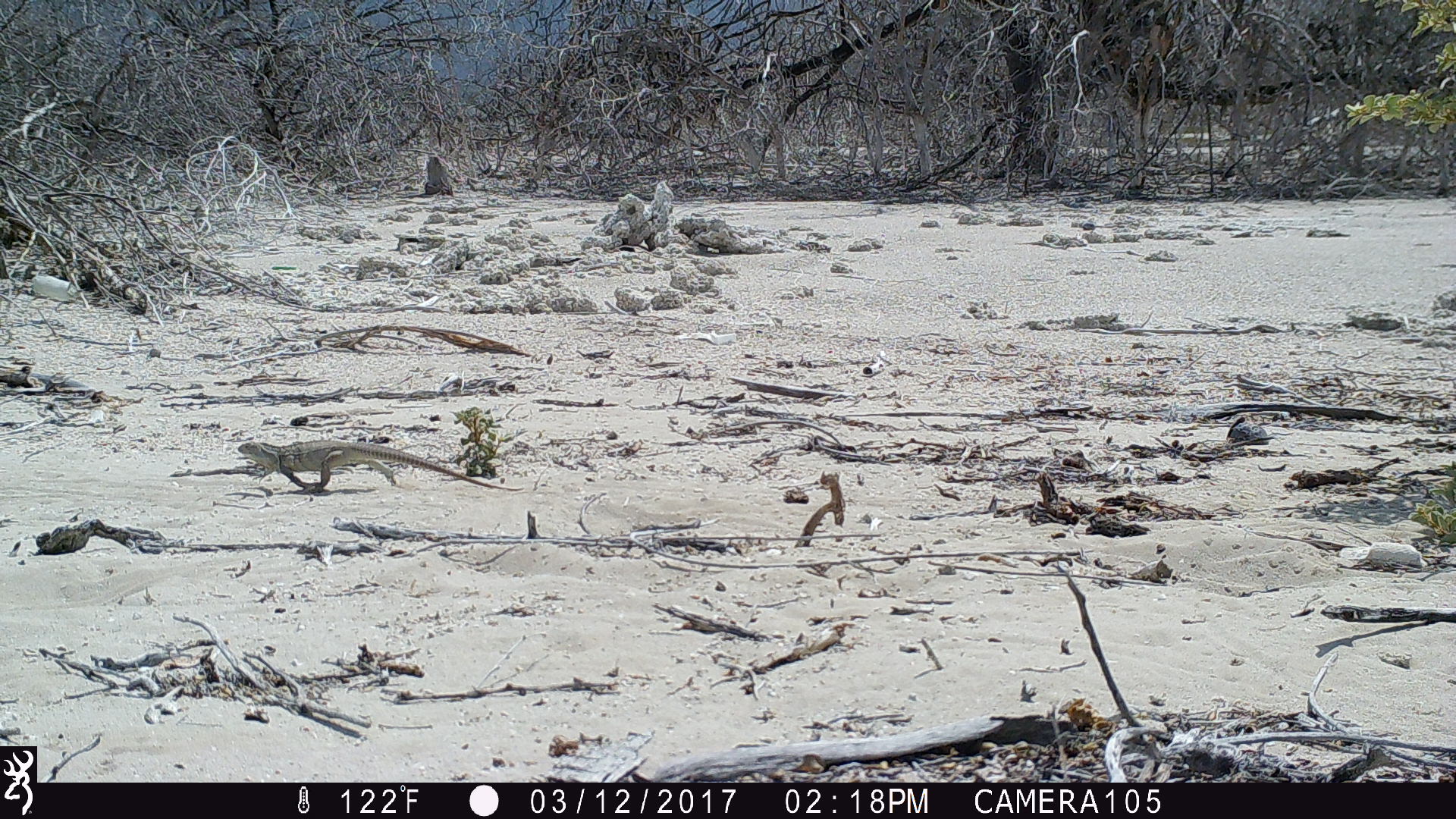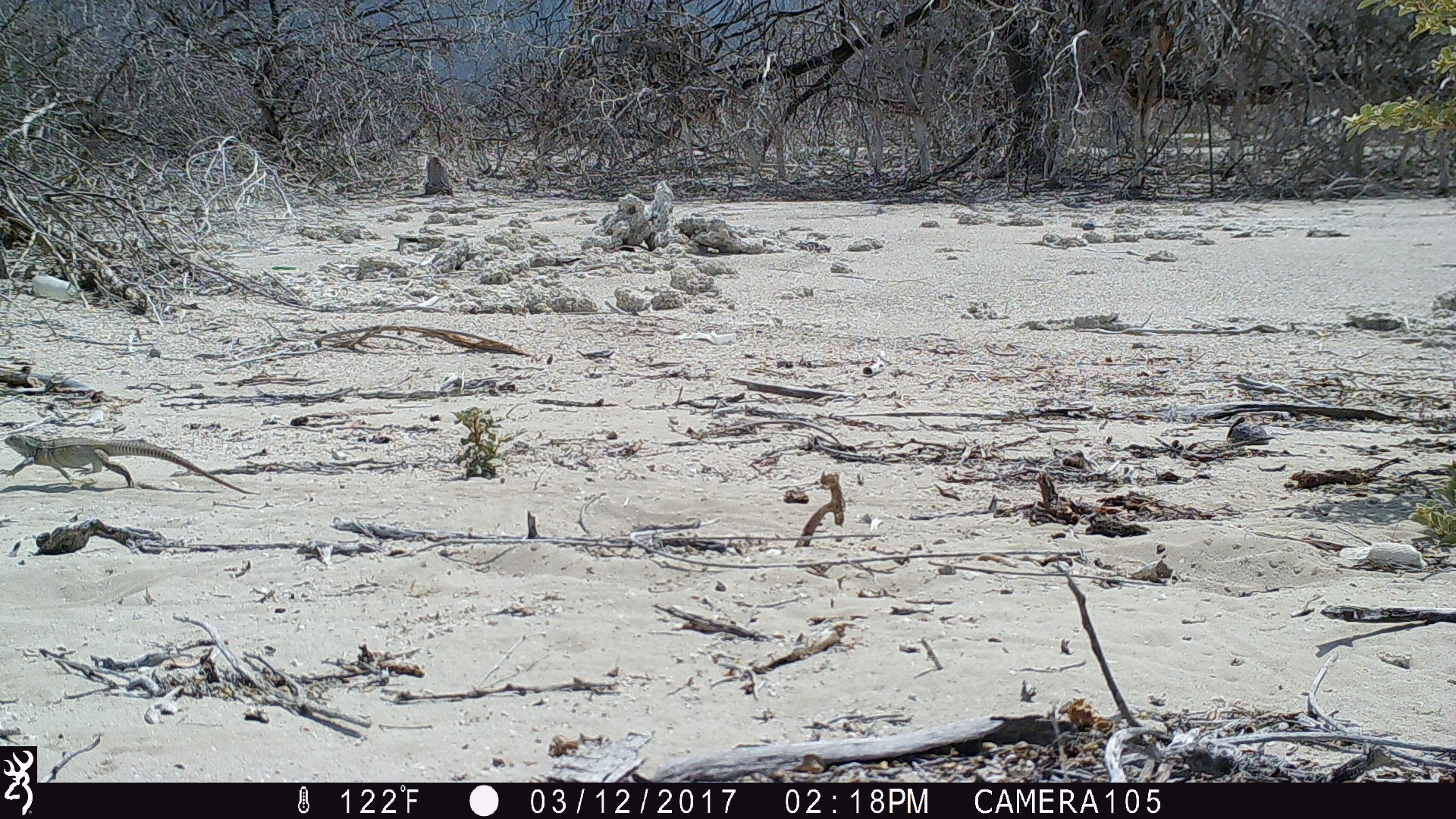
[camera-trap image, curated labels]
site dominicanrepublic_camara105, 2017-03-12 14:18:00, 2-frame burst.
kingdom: Animalia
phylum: Chordata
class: Reptilia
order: Squamata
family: Iguanidae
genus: Iguana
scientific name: Iguana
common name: typical iguanas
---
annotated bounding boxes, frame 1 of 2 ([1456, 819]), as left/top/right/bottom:
iguana: 235/437/507/491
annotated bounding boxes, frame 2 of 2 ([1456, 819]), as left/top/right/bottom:
iguana: 11/435/251/491